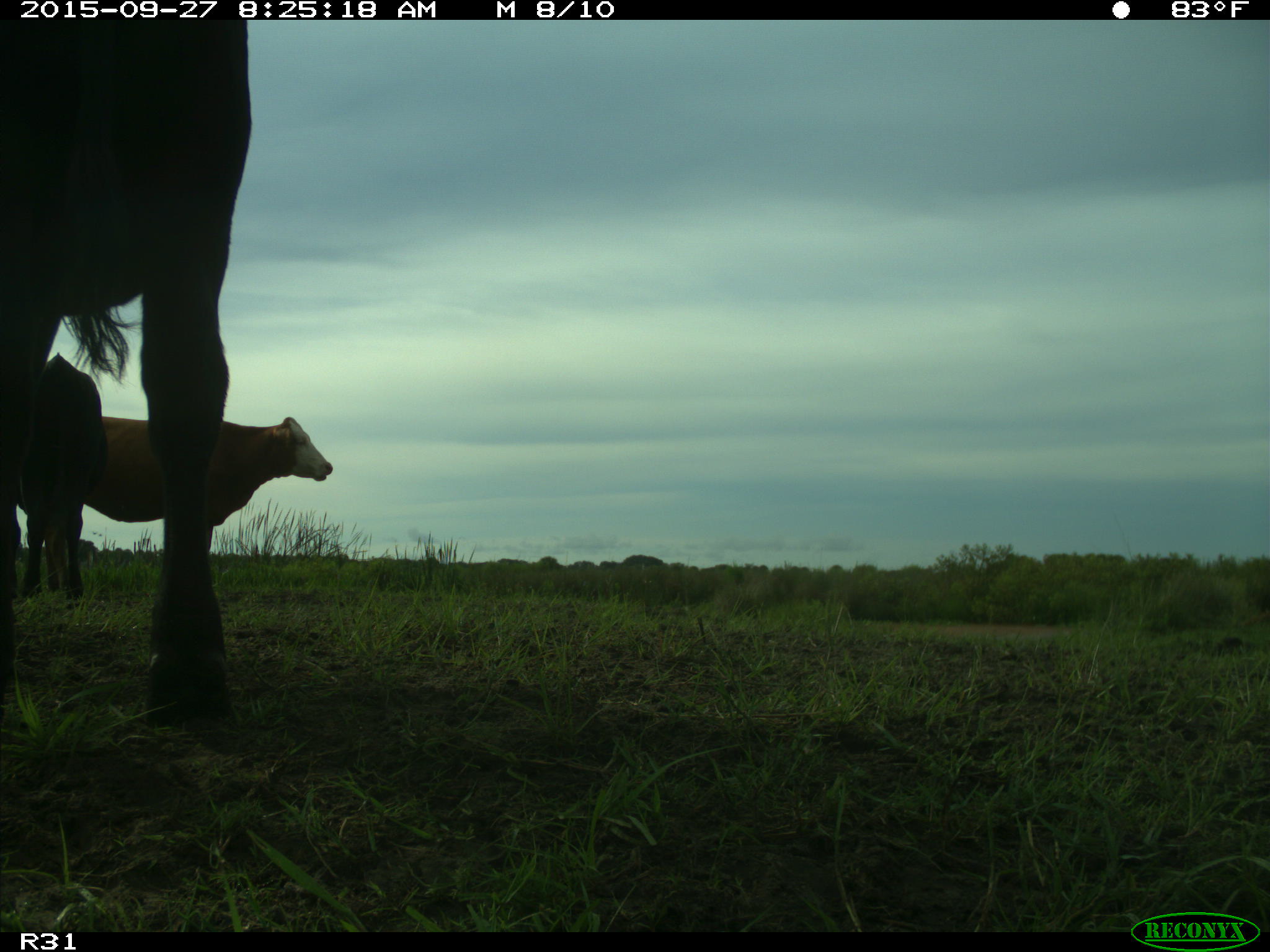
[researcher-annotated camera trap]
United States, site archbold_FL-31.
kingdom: Animalia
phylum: Chordata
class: Mammalia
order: Artiodactyla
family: Bovidae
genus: Bos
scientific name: Bos taurus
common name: domestic cow